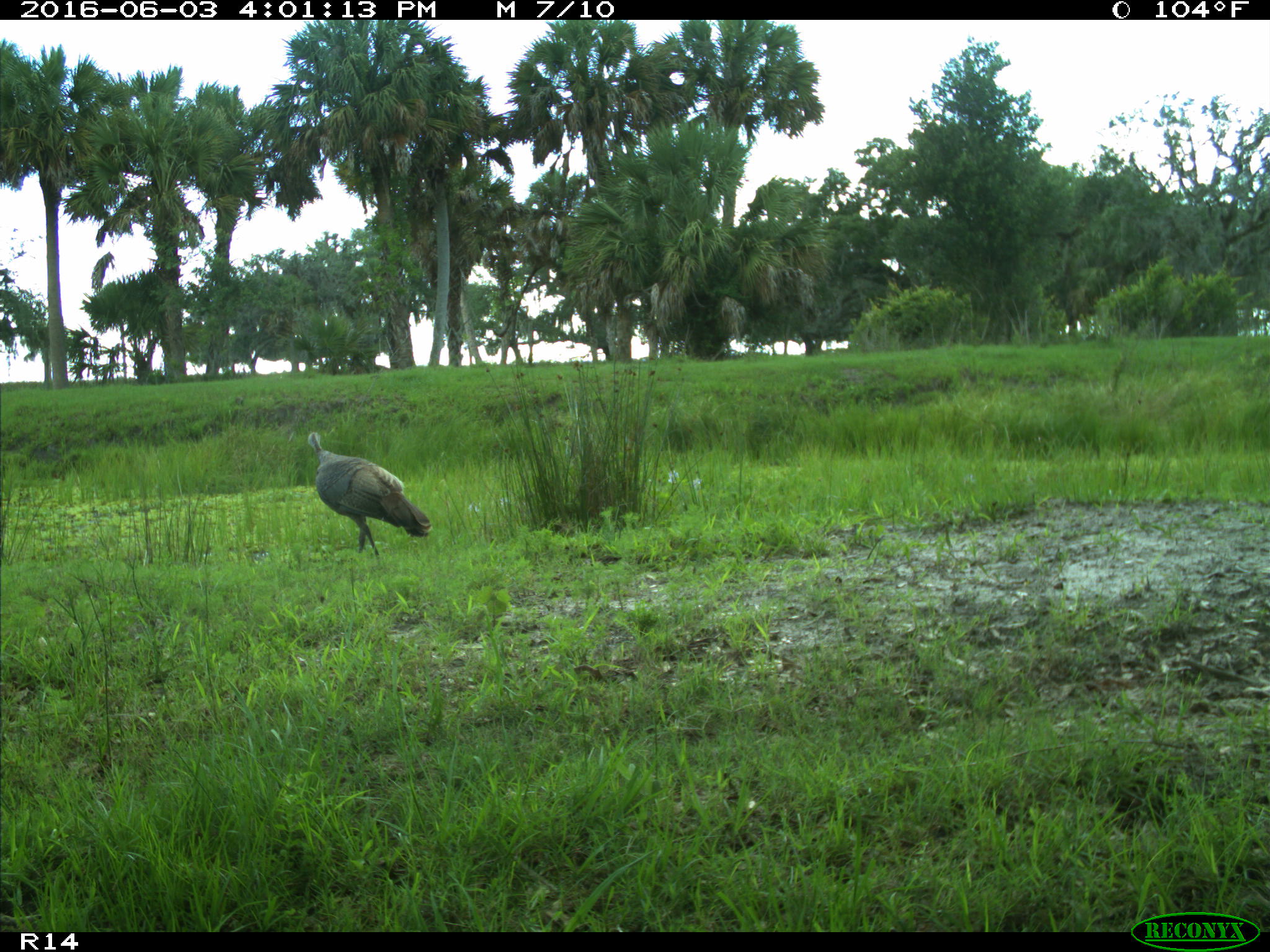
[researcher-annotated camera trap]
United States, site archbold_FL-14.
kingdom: Animalia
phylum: Chordata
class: Aves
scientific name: Aves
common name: birds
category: unidentified bird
Unidentified bird (birds) (Aves).